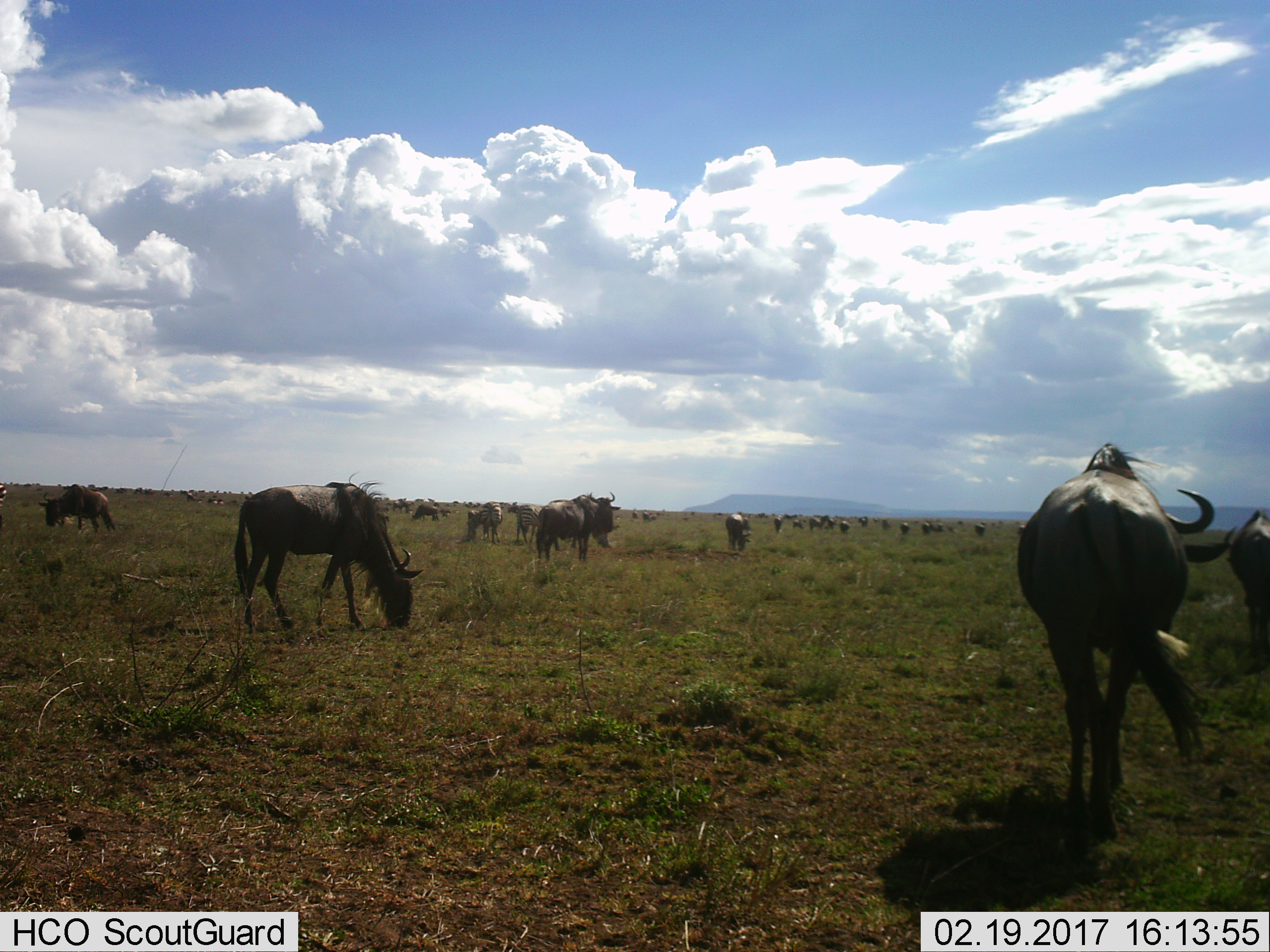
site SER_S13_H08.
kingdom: Animalia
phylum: Chordata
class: Mammalia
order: Artiodactyla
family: Bovidae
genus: Connochaetes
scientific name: Connochaetes taurinus taurinus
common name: blue wildebeest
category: wildebeestblue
Wildebeestblue (blue wildebeest) (Connochaetes taurinus taurinus), count 11-50. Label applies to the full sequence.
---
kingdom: Animalia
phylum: Chordata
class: Mammalia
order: Perissodactyla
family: Equidae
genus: Equus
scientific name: Equus quagga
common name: plains zebra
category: zebraplains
Zebraplains (plains zebra) (Equus quagga), count 3. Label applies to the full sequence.